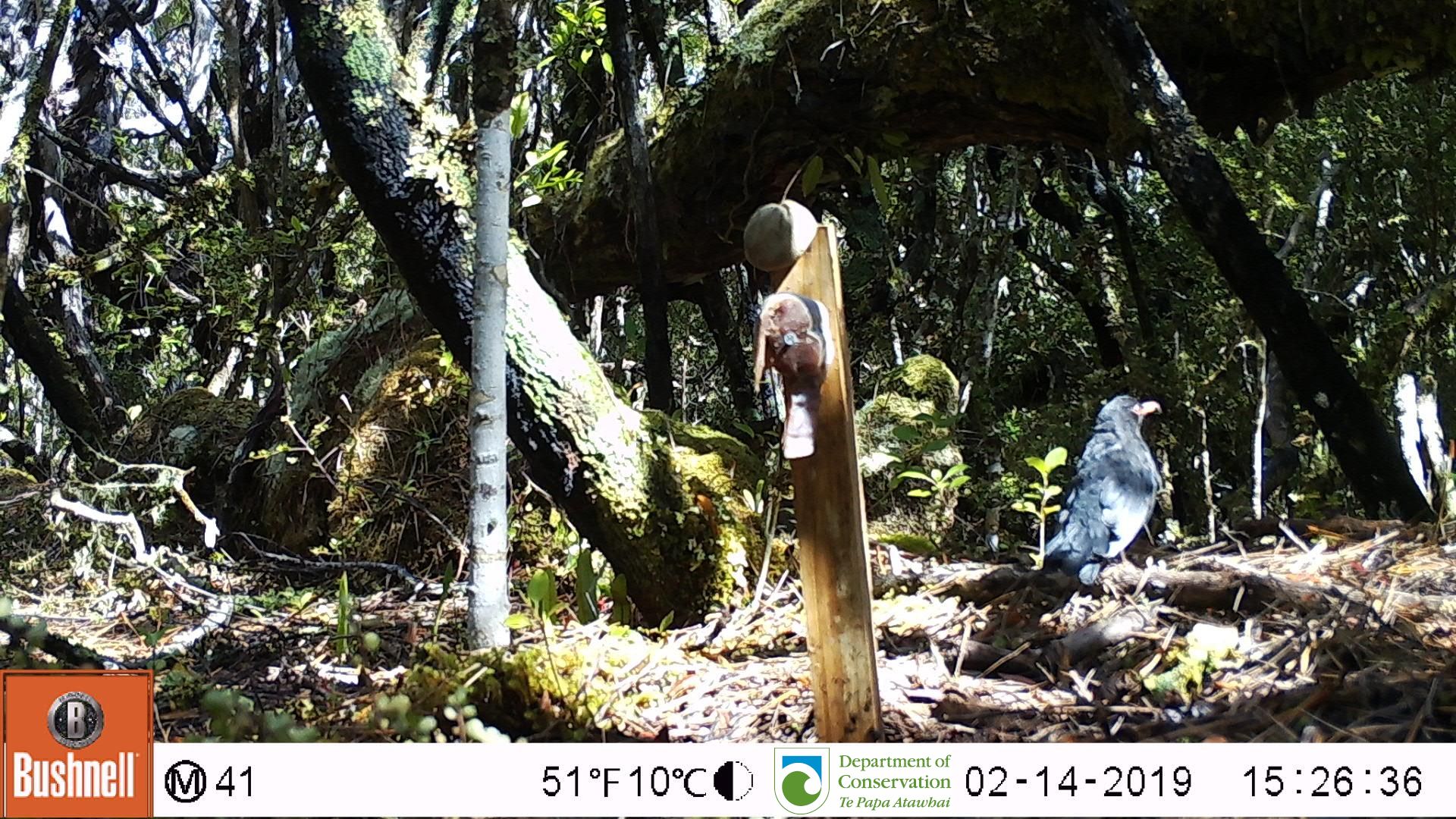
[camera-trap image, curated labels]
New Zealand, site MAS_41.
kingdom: Animalia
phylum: Chordata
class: Aves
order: Passeriformes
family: Turdidae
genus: Turdus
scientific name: Turdus merula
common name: eurasian blackbird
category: blackbird